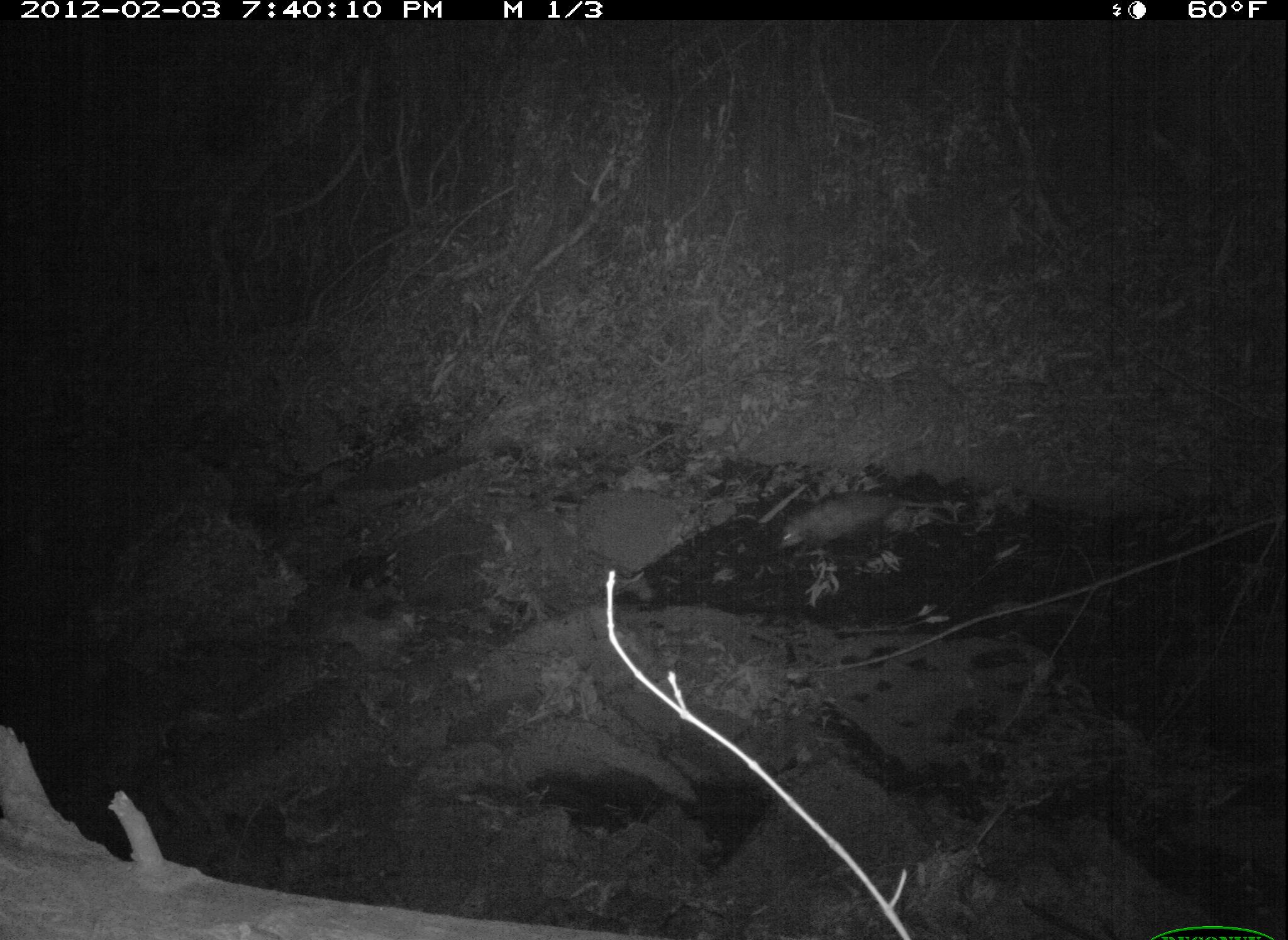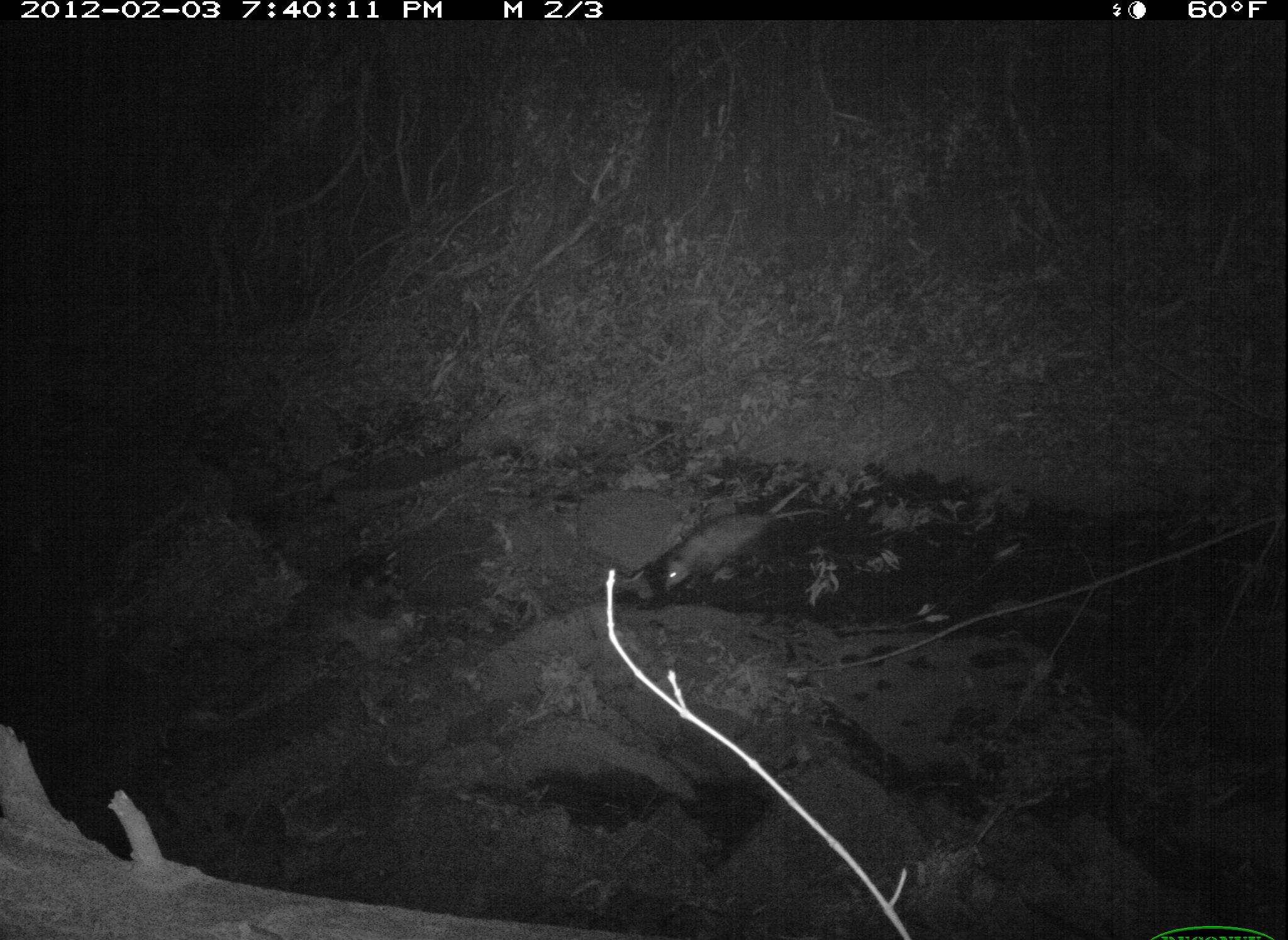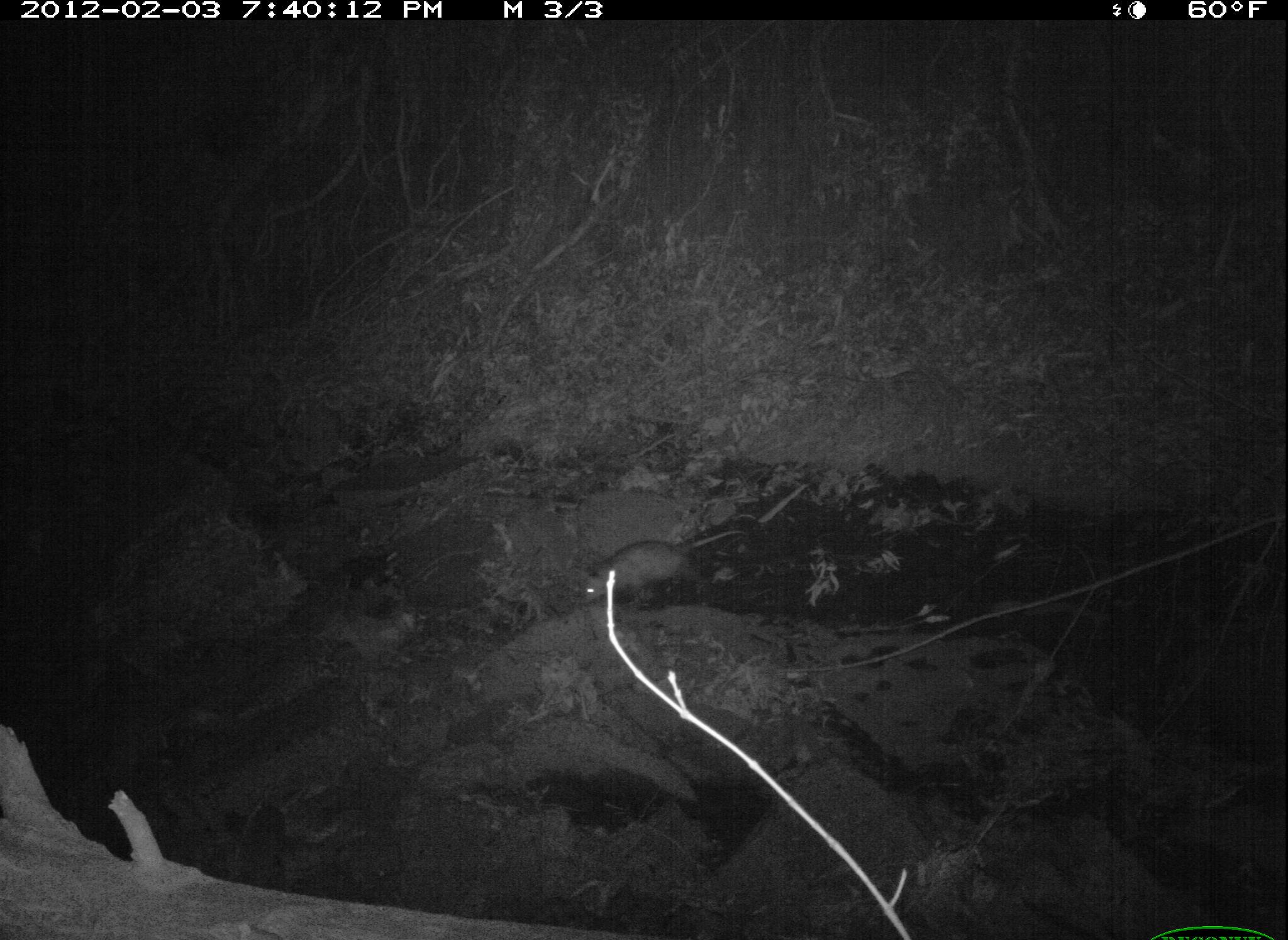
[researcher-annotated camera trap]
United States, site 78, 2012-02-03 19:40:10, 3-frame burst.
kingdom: Animalia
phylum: Chordata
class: Mammalia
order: Didelphimorphia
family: Didelphidae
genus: Didelphis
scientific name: Didelphis virginiana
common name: virginia opossum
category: opossum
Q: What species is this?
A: Opossum (virginia opossum) (Didelphis virginiana).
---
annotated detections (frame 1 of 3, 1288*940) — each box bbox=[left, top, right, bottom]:
opossum: bbox=[765, 483, 961, 565]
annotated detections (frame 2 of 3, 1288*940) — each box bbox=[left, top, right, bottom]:
opossum: bbox=[660, 498, 829, 598]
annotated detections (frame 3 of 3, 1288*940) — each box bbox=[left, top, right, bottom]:
opossum: bbox=[572, 519, 753, 609]